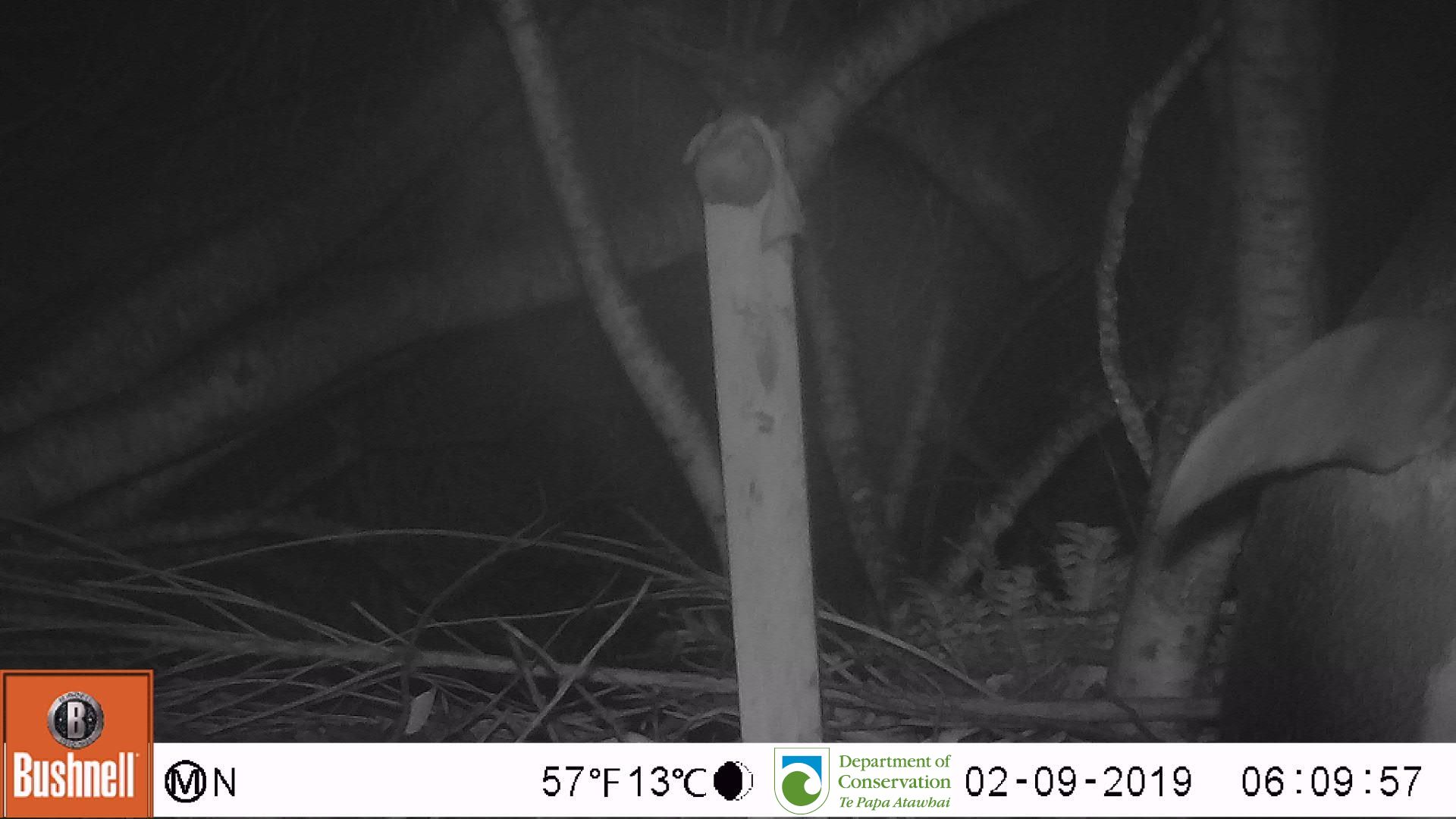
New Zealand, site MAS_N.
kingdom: Animalia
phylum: Chordata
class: Aves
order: Sphenisciformes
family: Spheniscidae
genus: Megadyptes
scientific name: Megadyptes antipodes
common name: yellow-eyed penguin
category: yellow eyed penguin